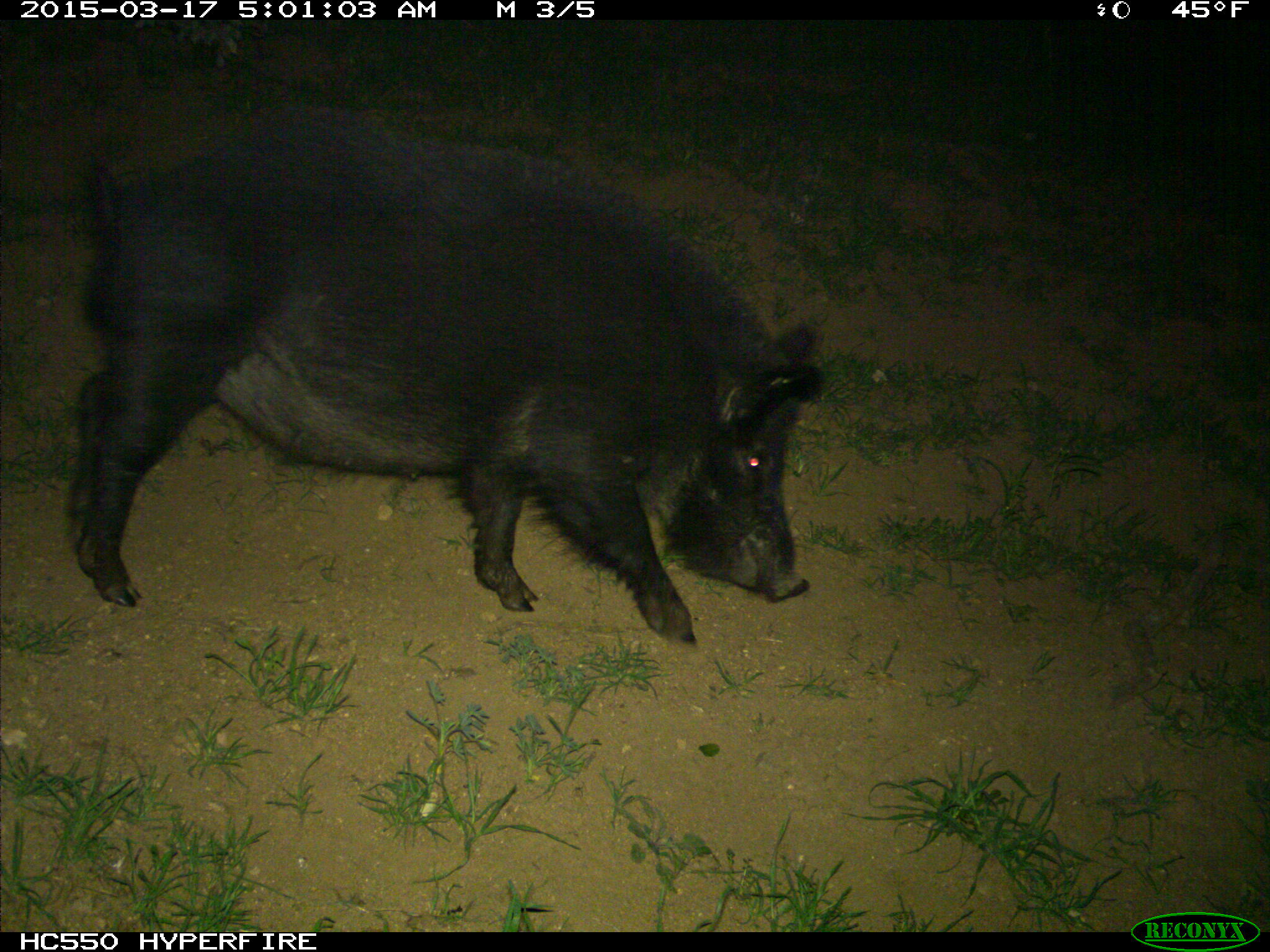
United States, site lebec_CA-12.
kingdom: Animalia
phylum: Chordata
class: Mammalia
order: Artiodactyla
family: Suidae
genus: Sus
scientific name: Sus scrofa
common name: wild boar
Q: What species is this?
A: Sus scrofa (wild boar).